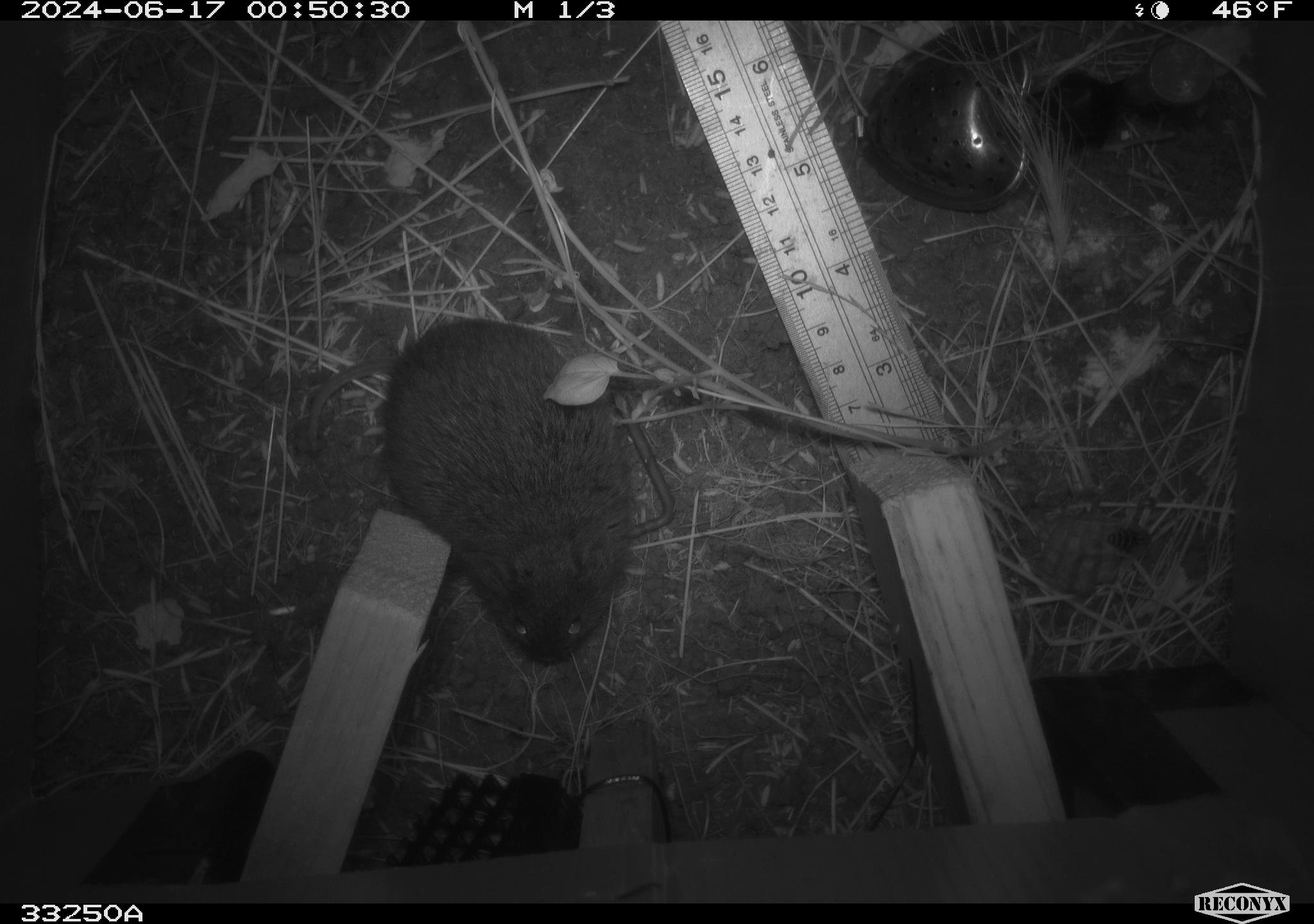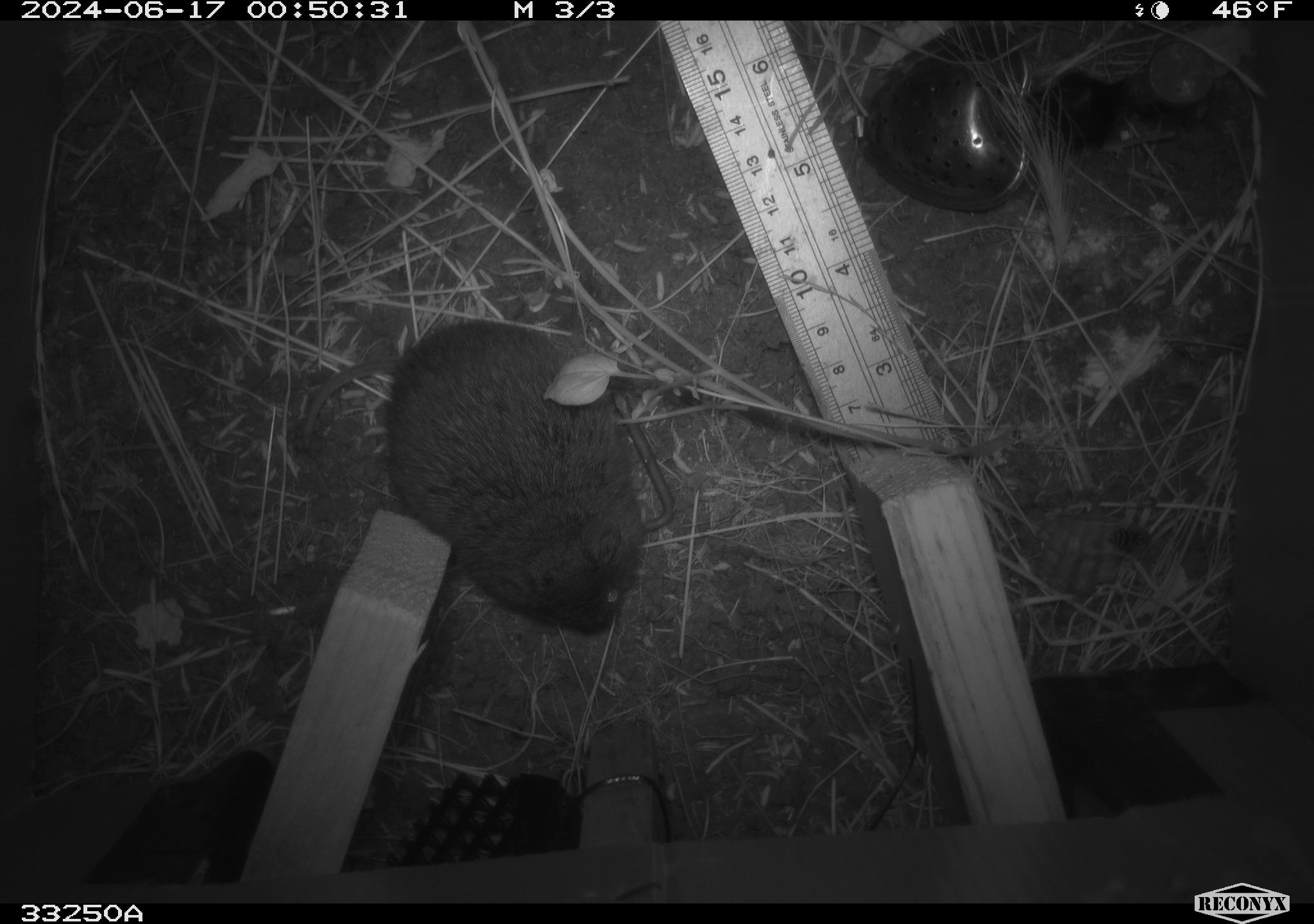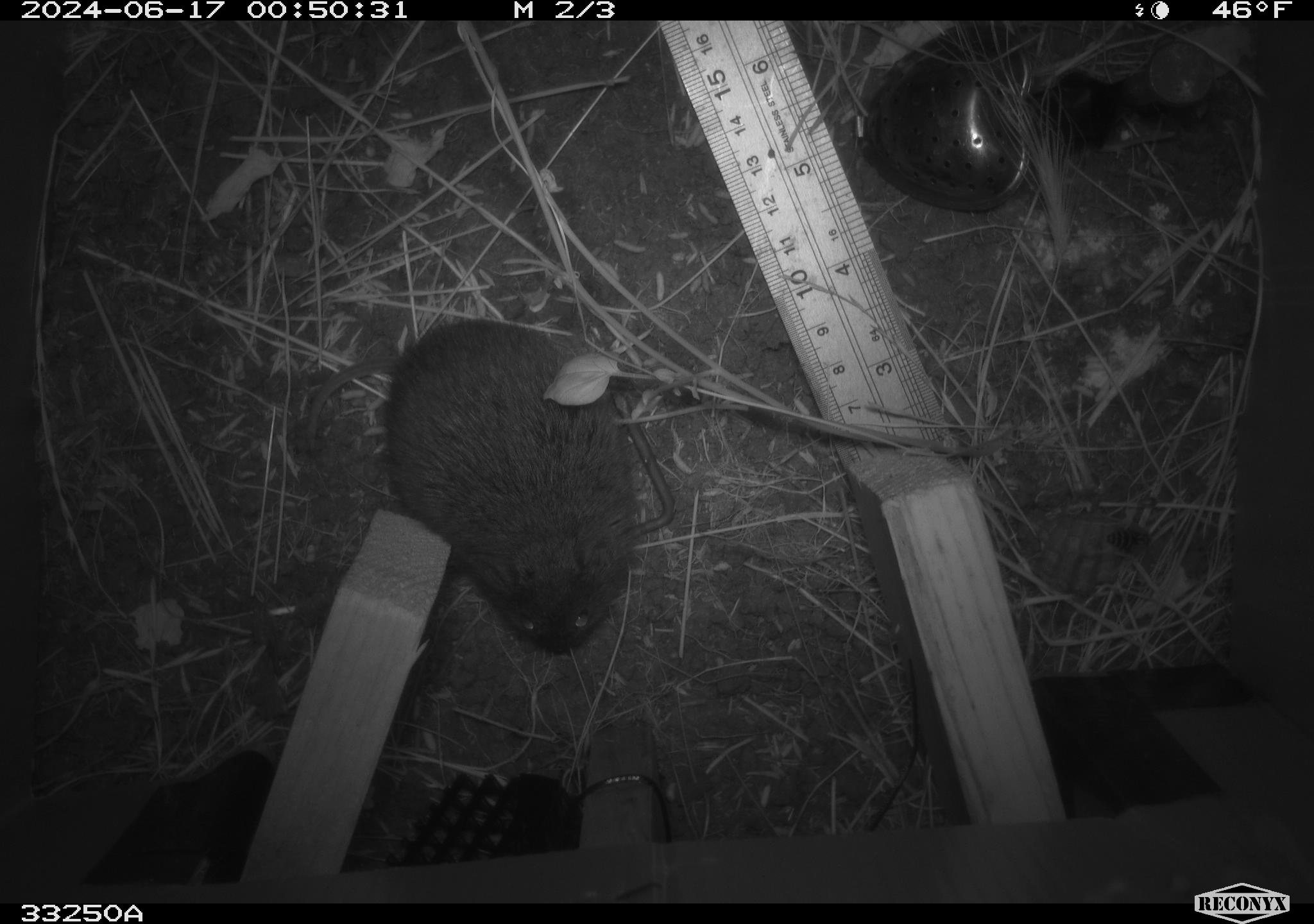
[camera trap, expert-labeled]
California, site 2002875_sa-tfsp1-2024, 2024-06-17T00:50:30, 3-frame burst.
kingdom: Animalia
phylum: Chordata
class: Mammalia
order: Rodentia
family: Cricetidae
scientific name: Arvicolinae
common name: voles, lemmings, and muskrats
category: arvicolinae subfamily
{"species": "arvicolinae subfamily (voles, lemmings, and muskrats) (Arvicolinae)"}